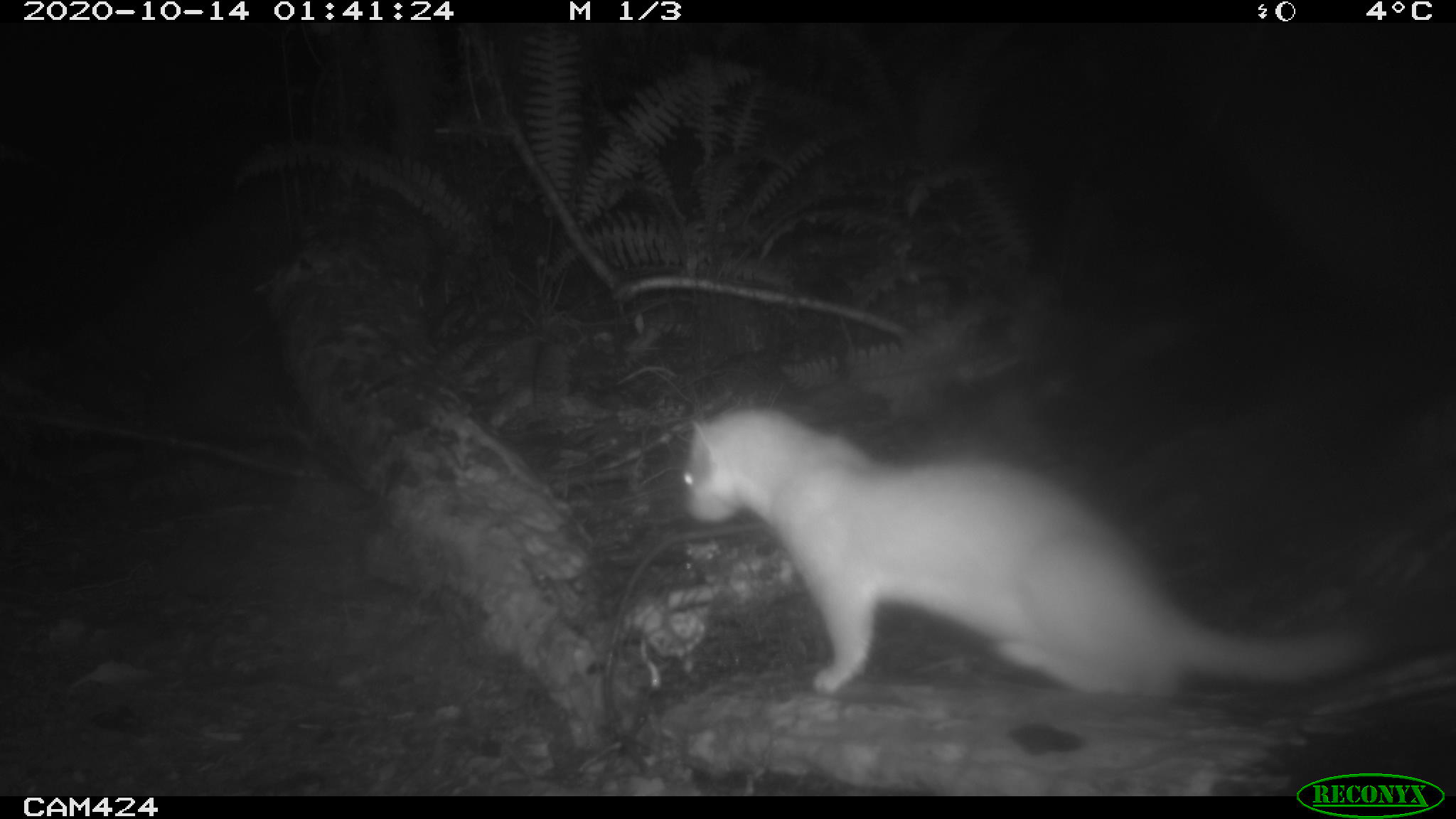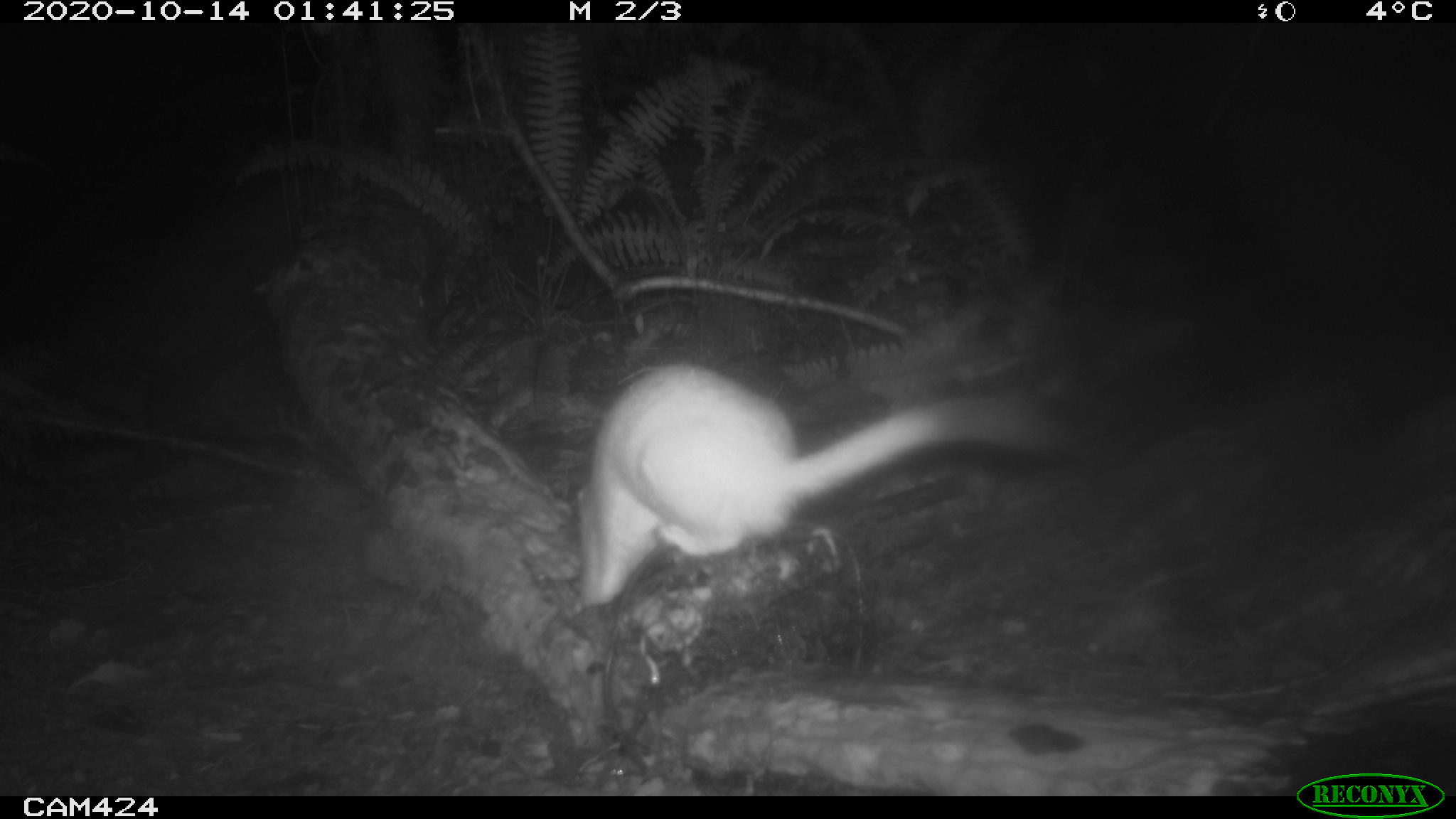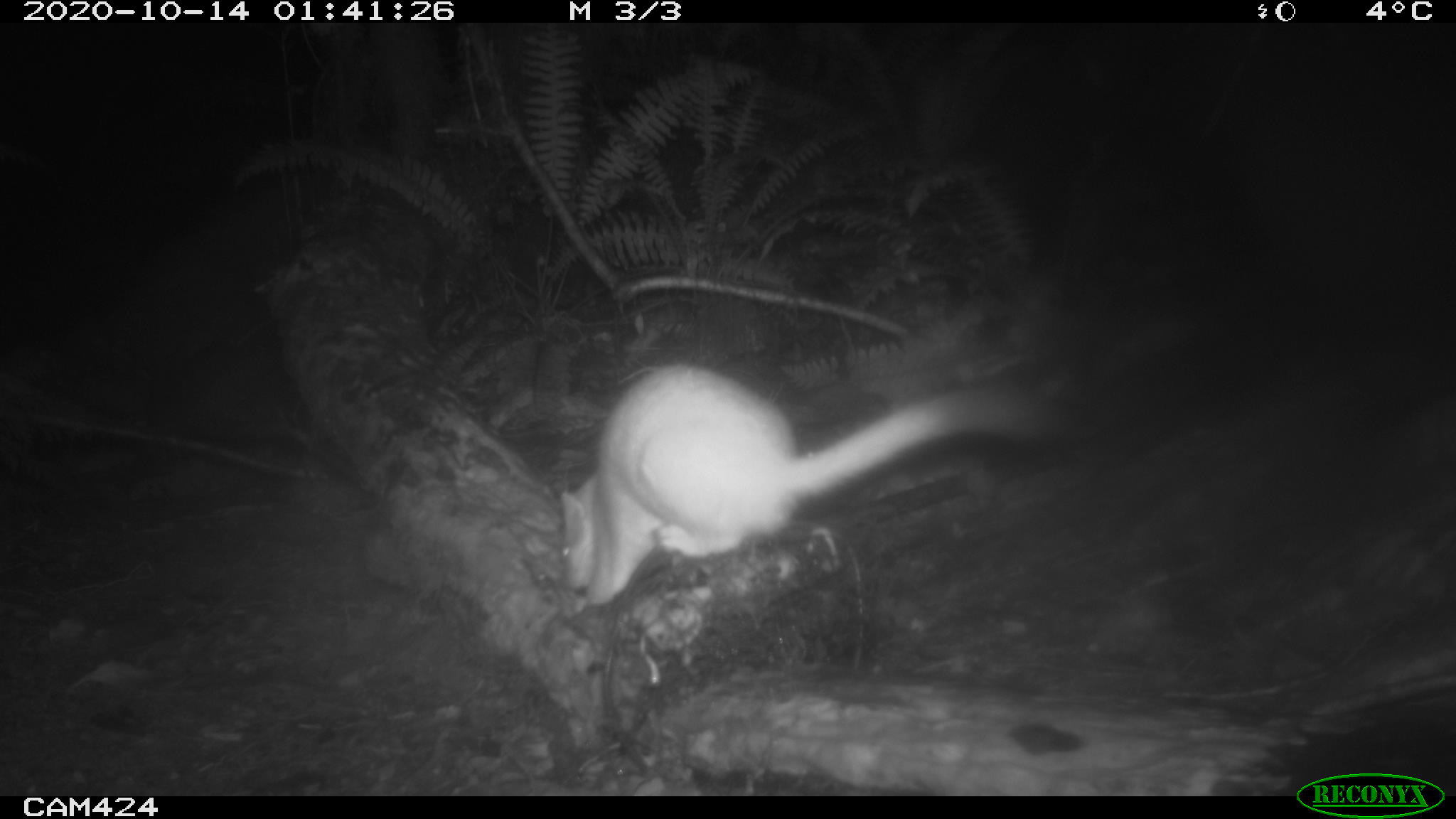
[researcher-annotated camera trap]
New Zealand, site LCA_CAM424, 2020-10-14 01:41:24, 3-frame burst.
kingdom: Animalia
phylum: Chordata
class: Mammalia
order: Carnivora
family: Mustelidae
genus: Mustela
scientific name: Mustela erminea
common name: stoat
Stoat (Mustela erminea).